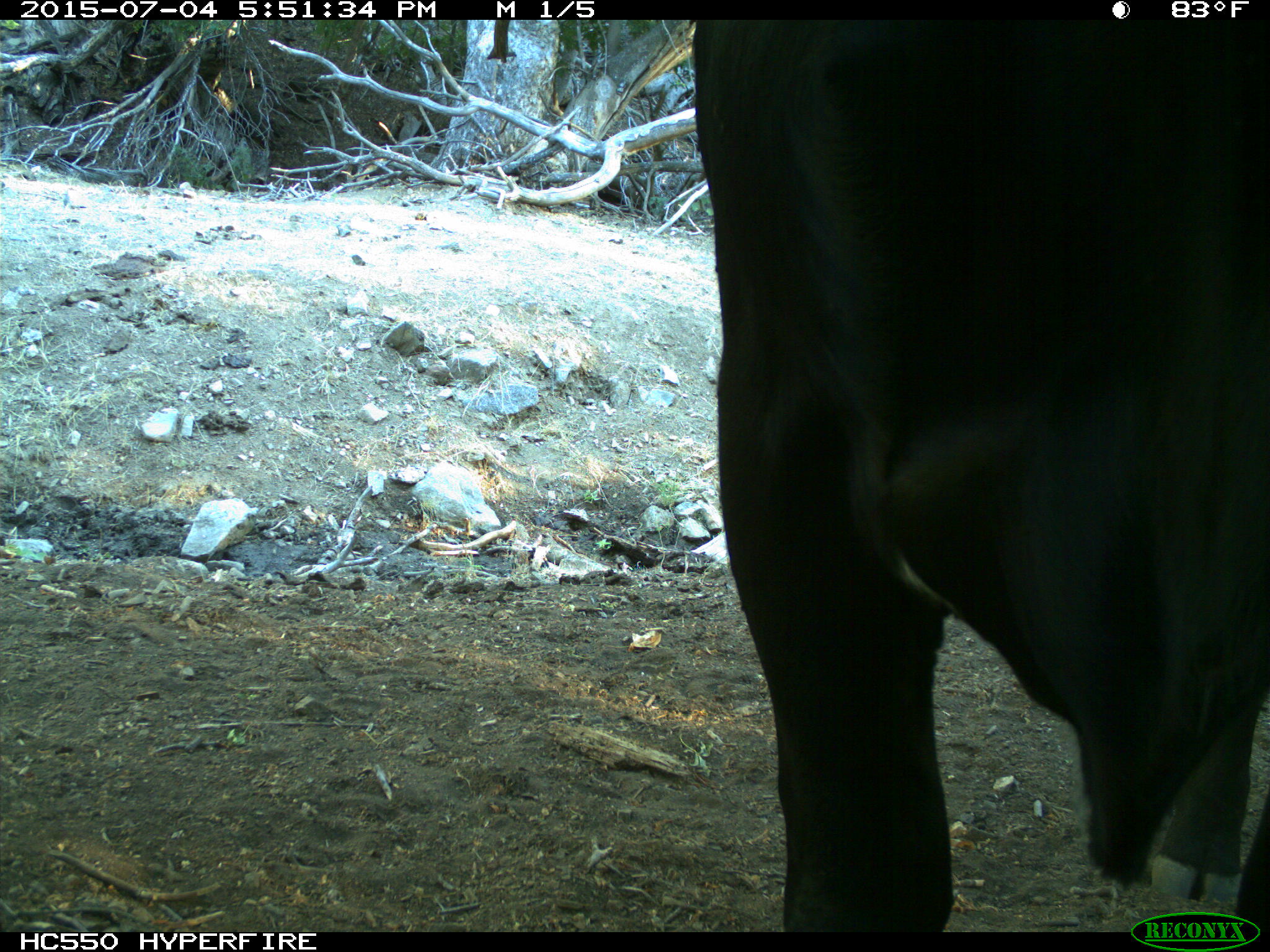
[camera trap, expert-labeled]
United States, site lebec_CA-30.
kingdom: Animalia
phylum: Chordata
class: Mammalia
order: Artiodactyla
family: Bovidae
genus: Bos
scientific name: Bos taurus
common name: domestic cow